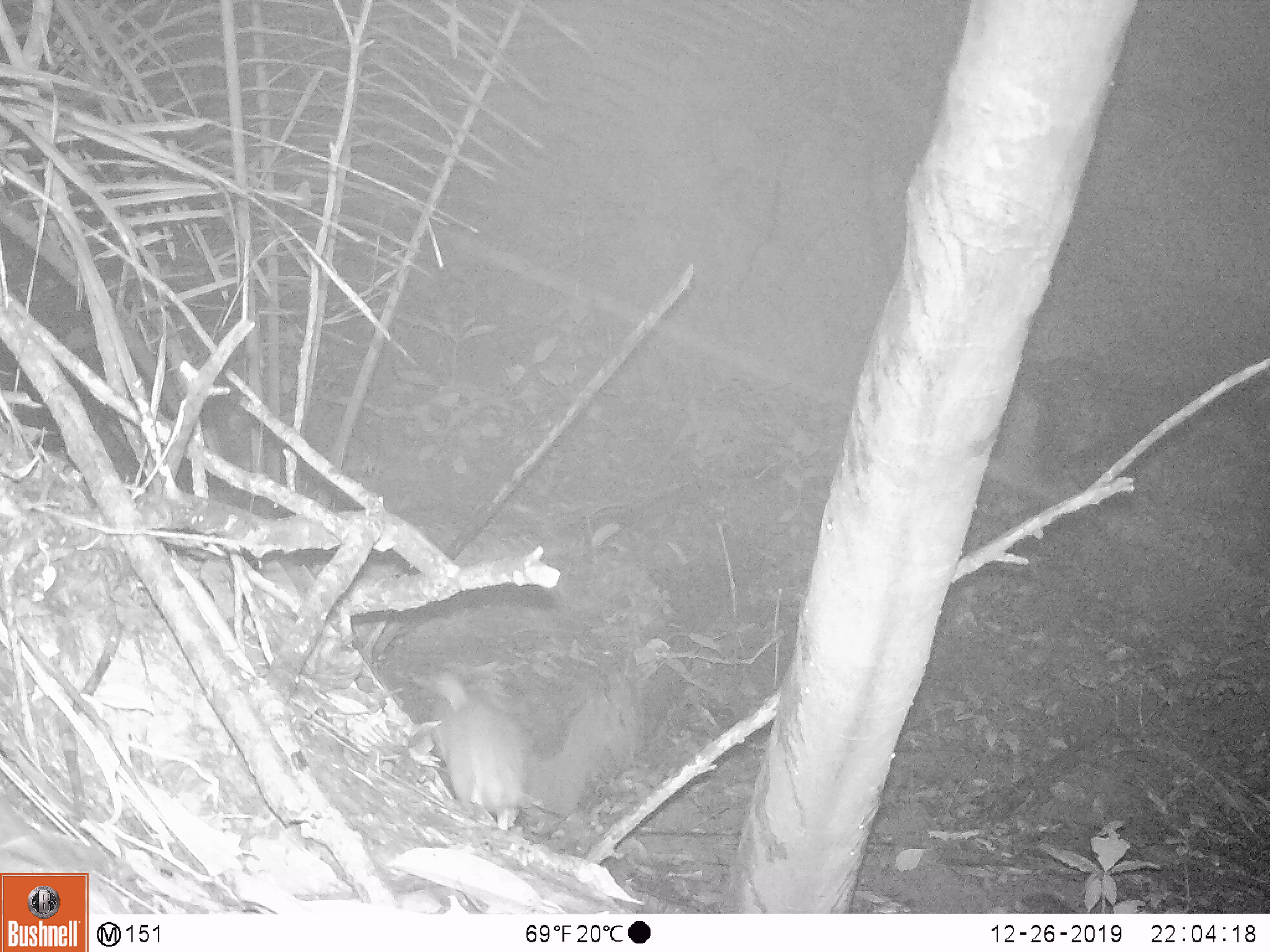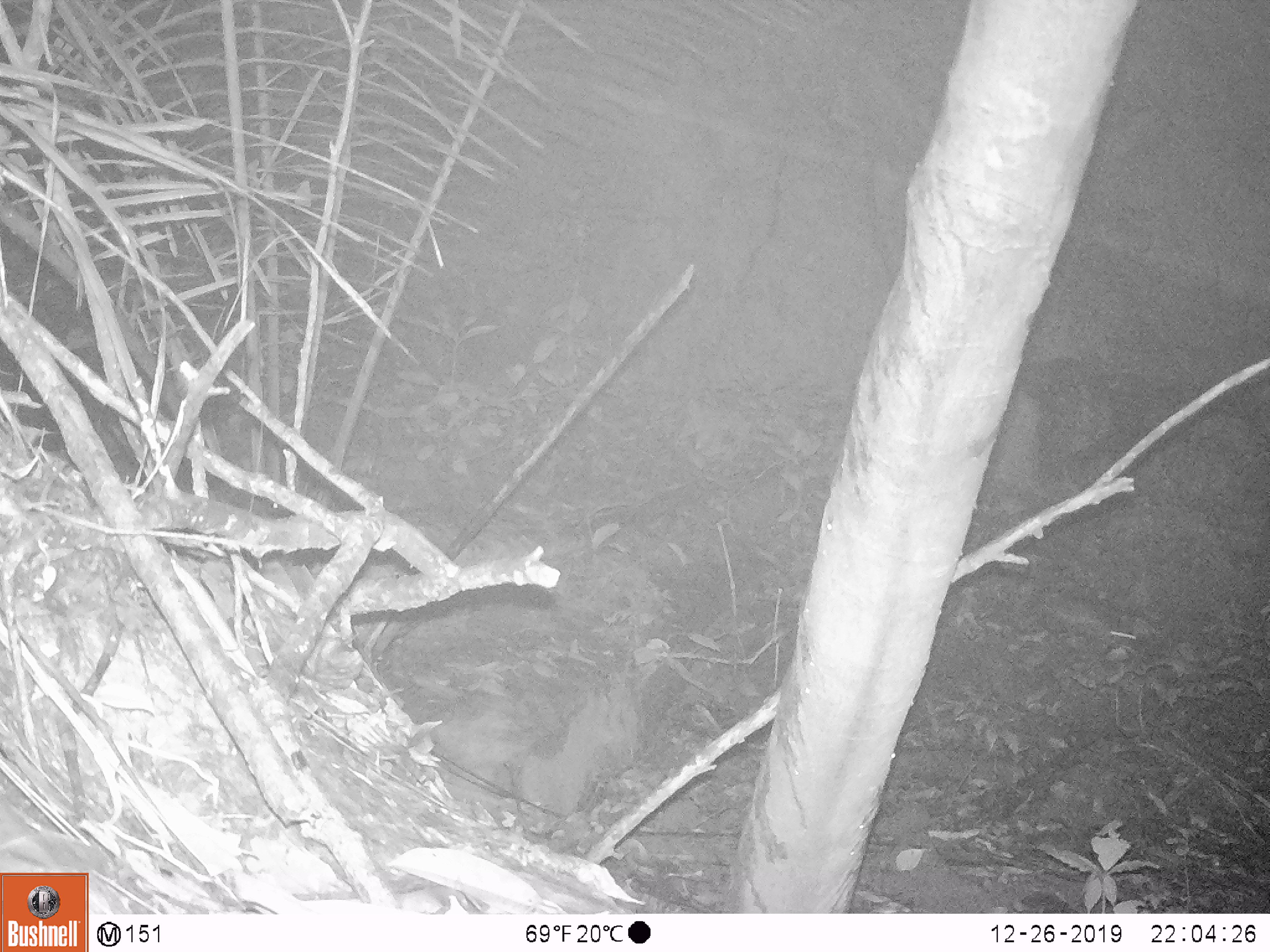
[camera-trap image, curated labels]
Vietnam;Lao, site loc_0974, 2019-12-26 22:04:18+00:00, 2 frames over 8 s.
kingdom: Animalia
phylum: Chordata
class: Mammalia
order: Rodentia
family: Muridae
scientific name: Muridae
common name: old-world mice and rats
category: unidentified murid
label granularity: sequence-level